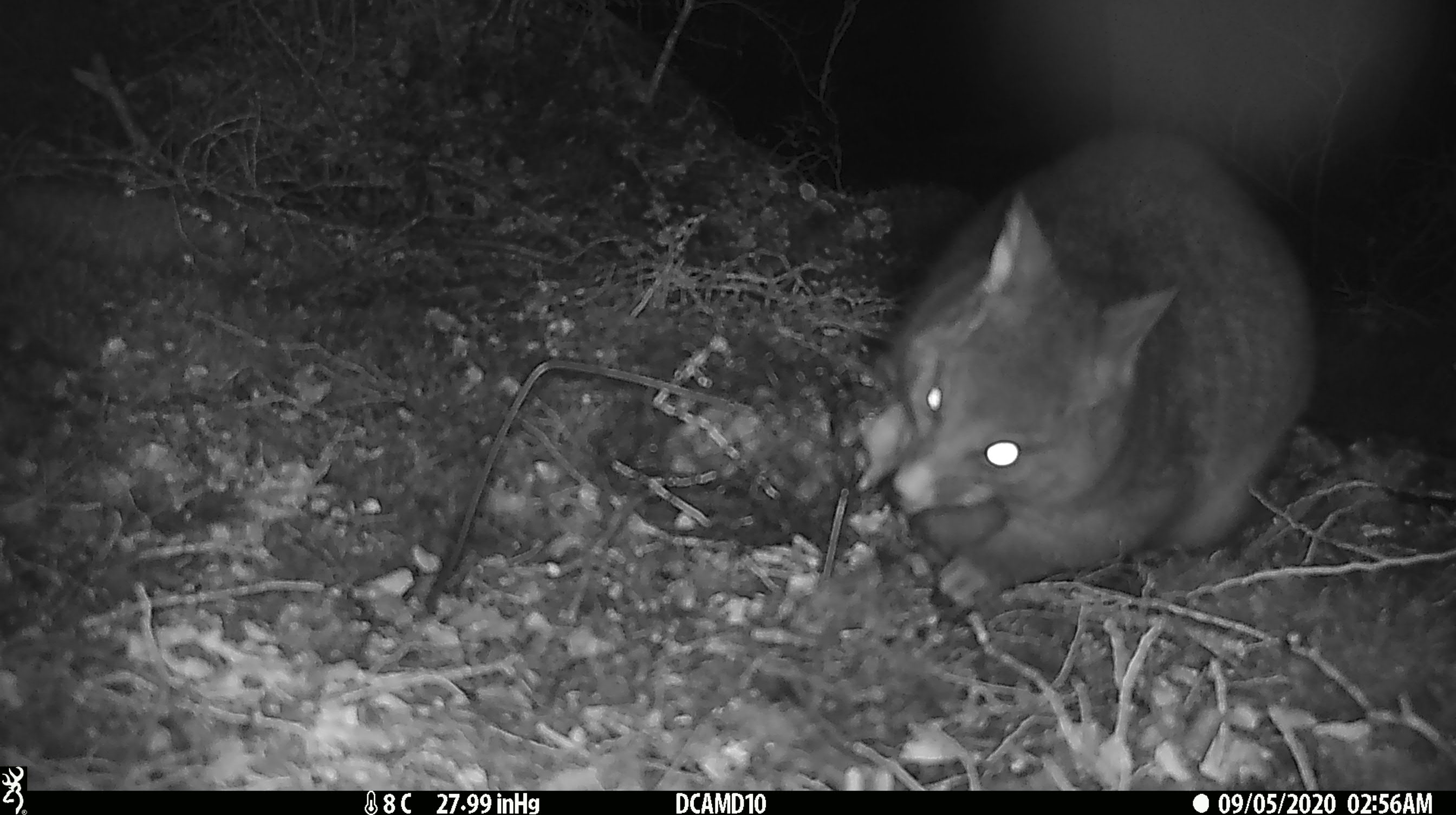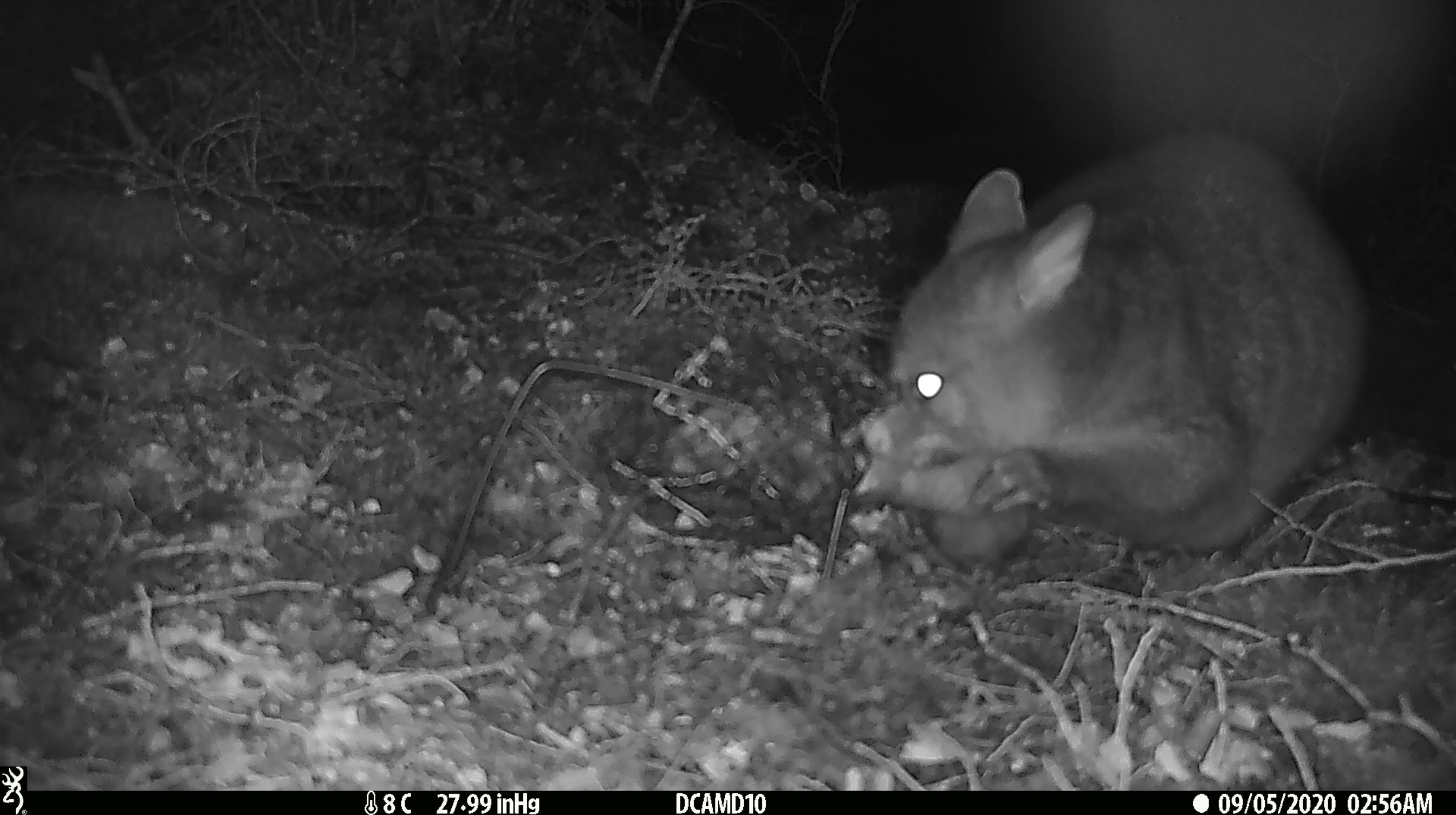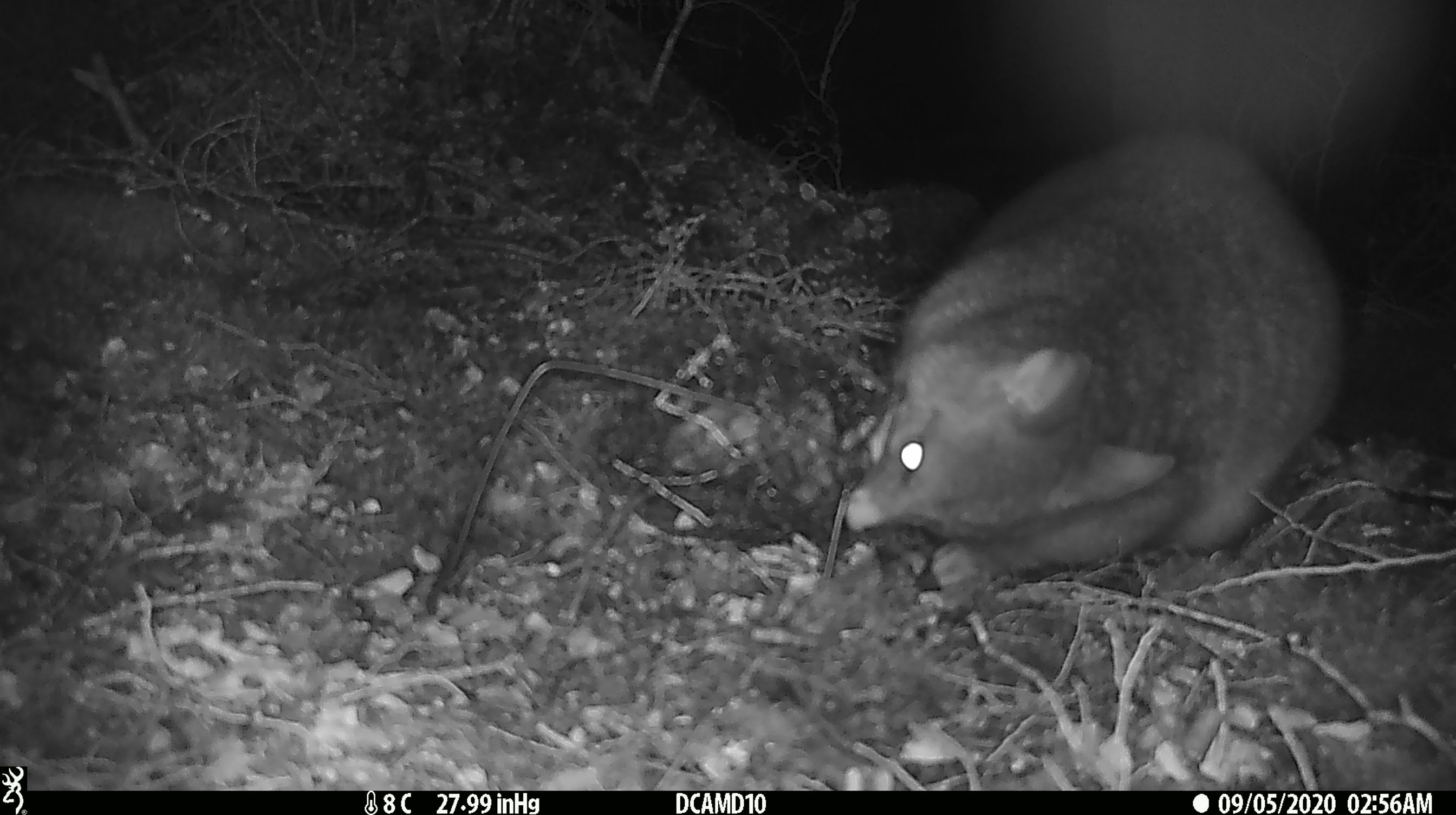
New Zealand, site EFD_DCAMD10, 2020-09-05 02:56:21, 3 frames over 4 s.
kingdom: Animalia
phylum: Chordata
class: Mammalia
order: Diprotodontia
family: Phalangeridae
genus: Trichosurus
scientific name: Trichosurus vulpecula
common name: common brushtail possum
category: possum